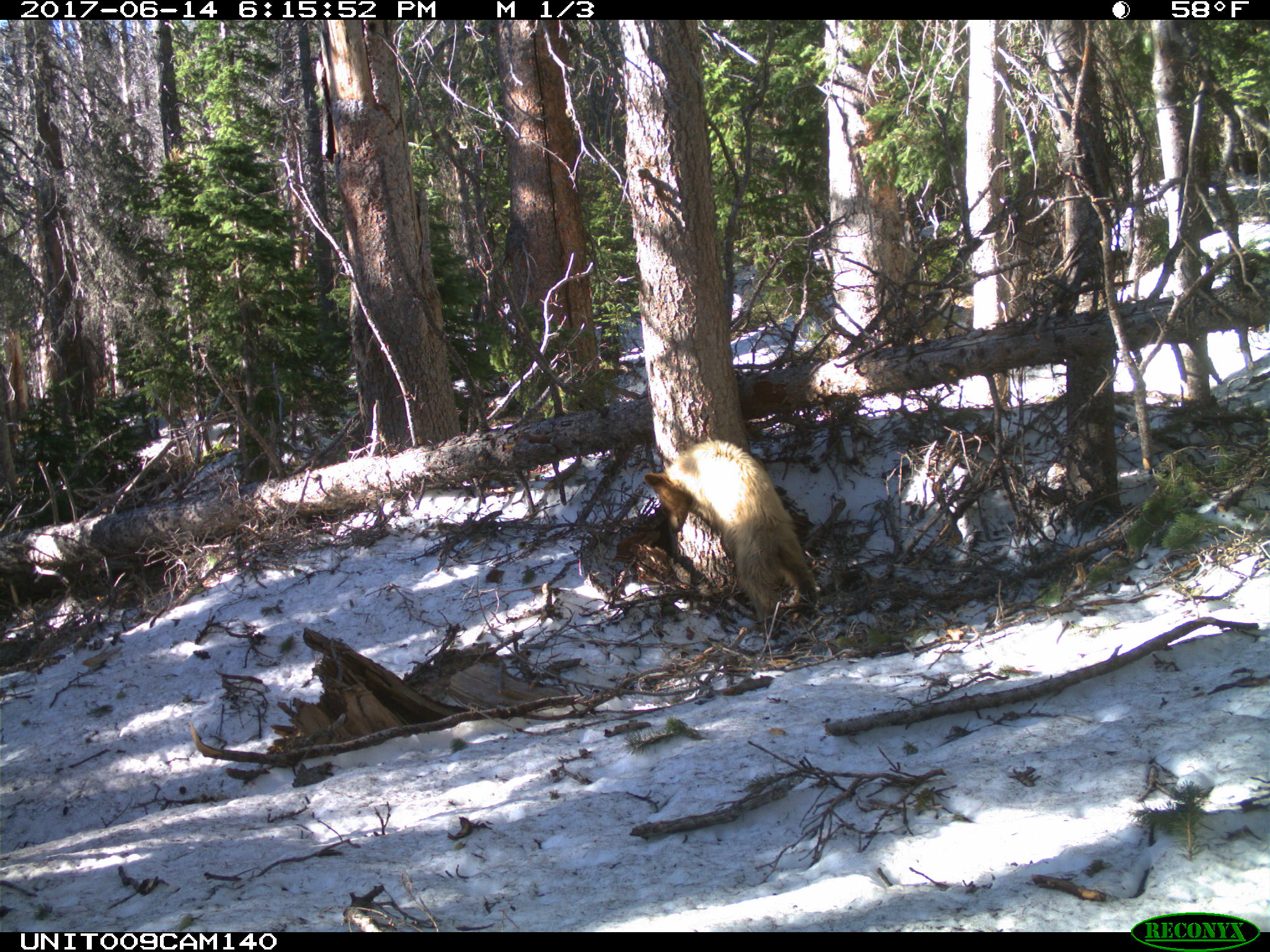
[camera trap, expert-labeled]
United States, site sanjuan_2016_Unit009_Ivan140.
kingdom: Animalia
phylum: Chordata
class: Mammalia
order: Carnivora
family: Ursidae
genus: Ursus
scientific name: Ursus americanus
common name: american black bear